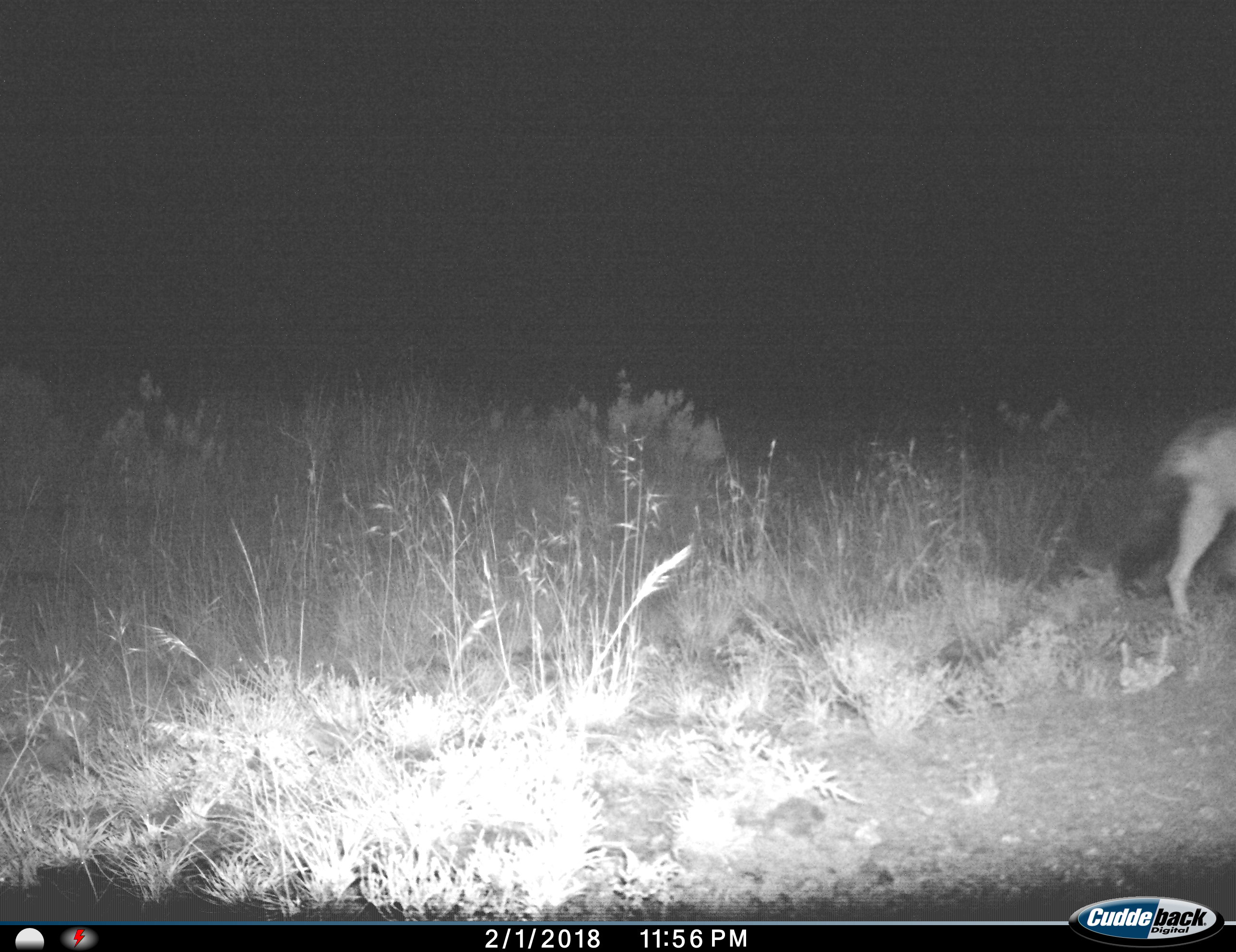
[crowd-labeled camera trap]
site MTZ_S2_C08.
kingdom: Animalia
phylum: Chordata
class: Mammalia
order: Carnivora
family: Canidae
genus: Lupulella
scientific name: Lupulella mesomelas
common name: black-backed jackal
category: jackalblackbacked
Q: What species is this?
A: Jackalblackbacked (black-backed jackal) (Lupulella mesomelas).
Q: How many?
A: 1.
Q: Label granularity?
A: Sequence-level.